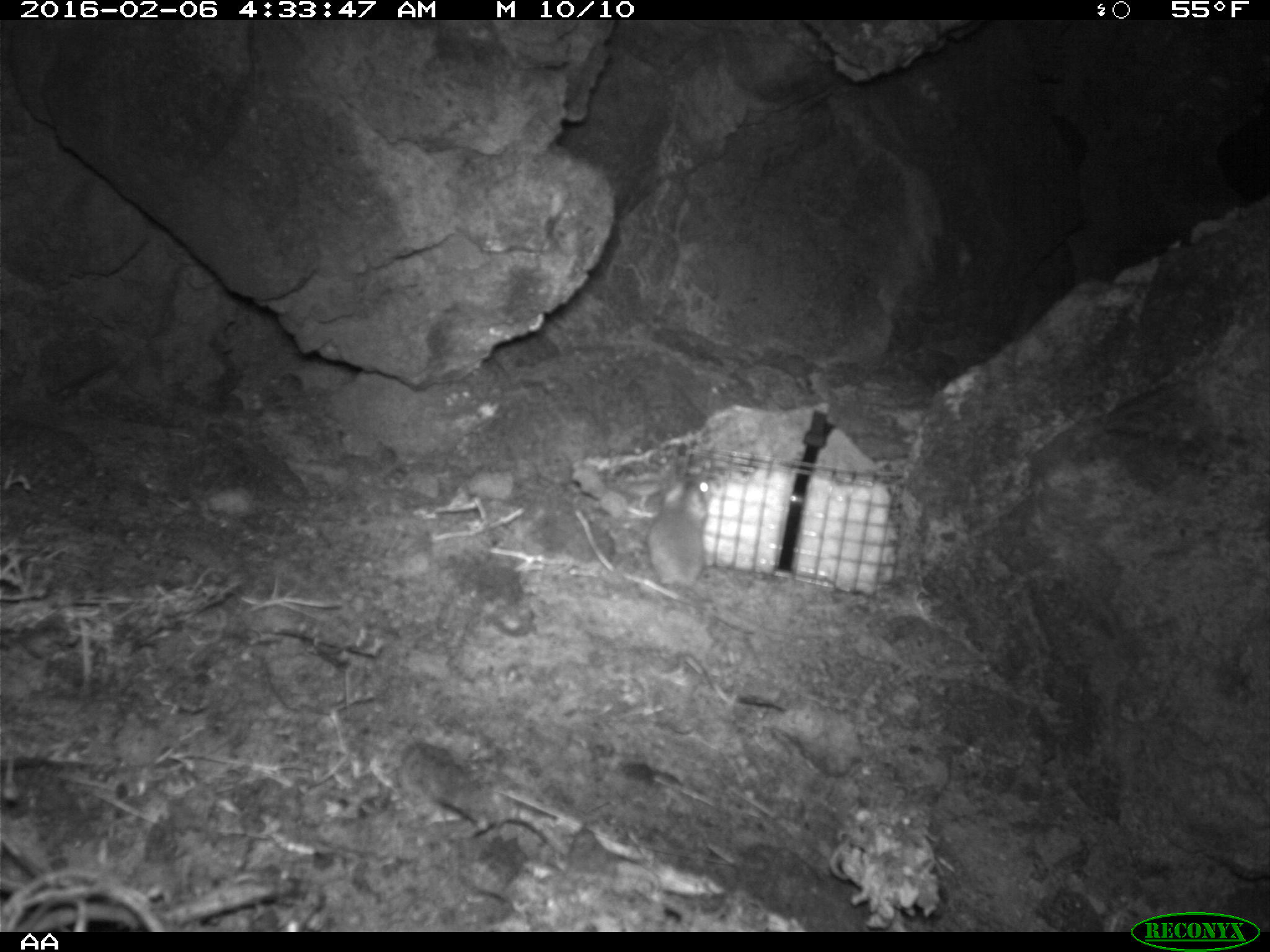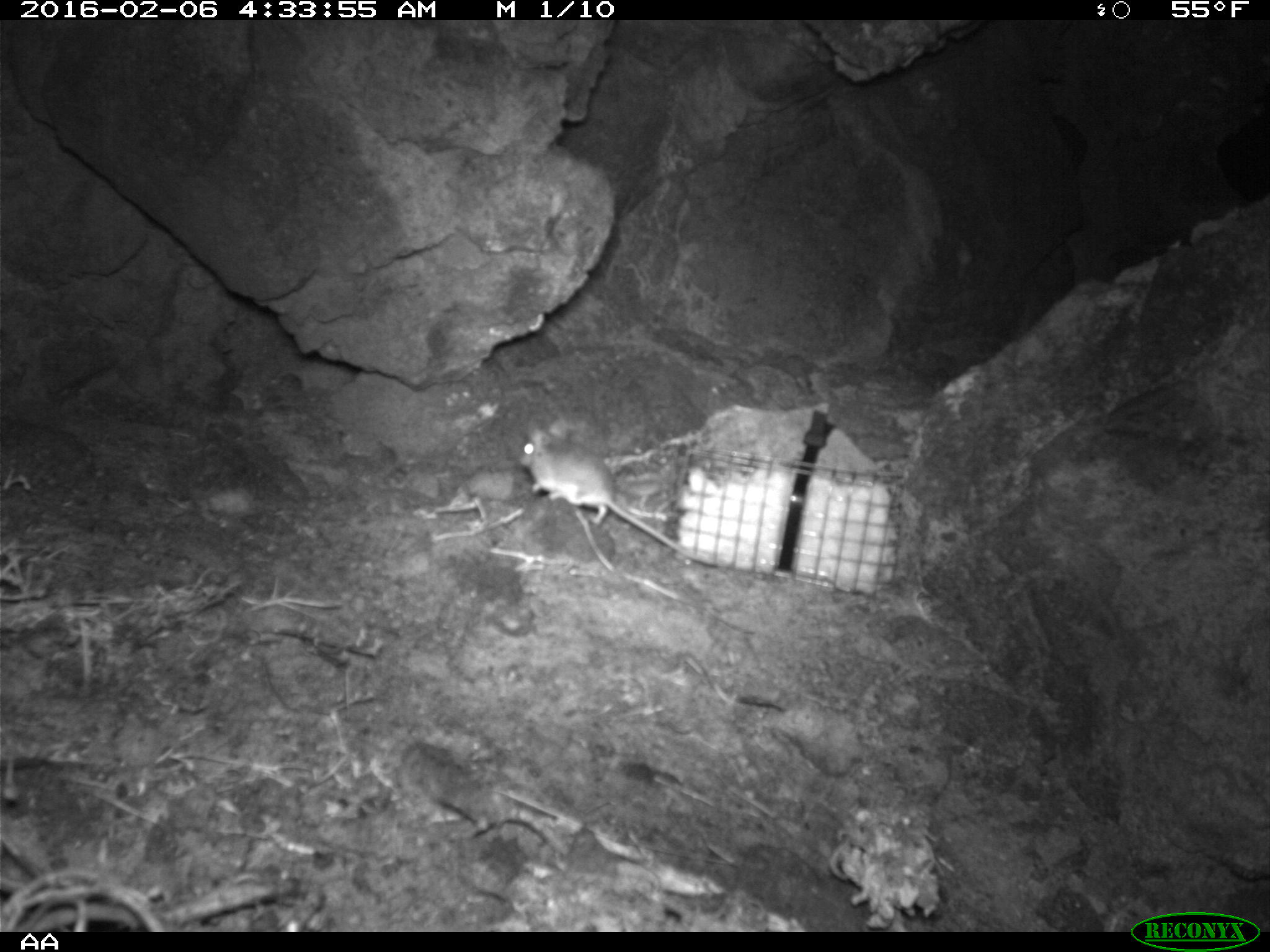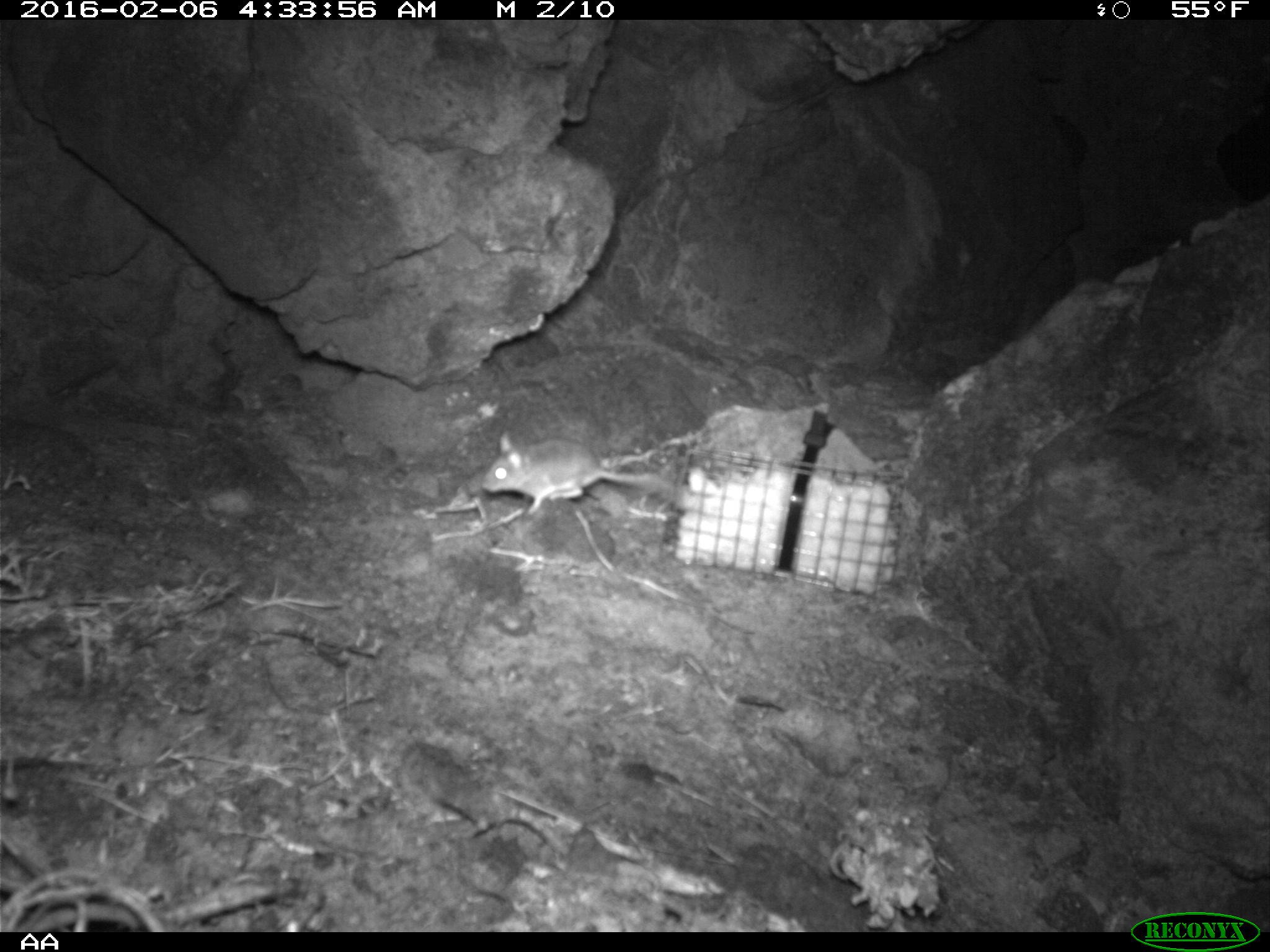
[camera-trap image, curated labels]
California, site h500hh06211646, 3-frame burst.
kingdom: Animalia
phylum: Chordata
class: Mammalia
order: Rodentia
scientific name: Rodentia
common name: rodent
Rodent (Rodentia).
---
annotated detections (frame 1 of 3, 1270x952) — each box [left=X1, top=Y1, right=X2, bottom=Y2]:
rodent: [left=647, top=469, right=712, bottom=597]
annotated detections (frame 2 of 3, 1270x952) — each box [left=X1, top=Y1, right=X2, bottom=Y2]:
rodent: [left=520, top=416, right=720, bottom=566]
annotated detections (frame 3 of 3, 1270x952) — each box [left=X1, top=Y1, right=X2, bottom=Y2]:
rodent: [left=482, top=429, right=679, bottom=516]